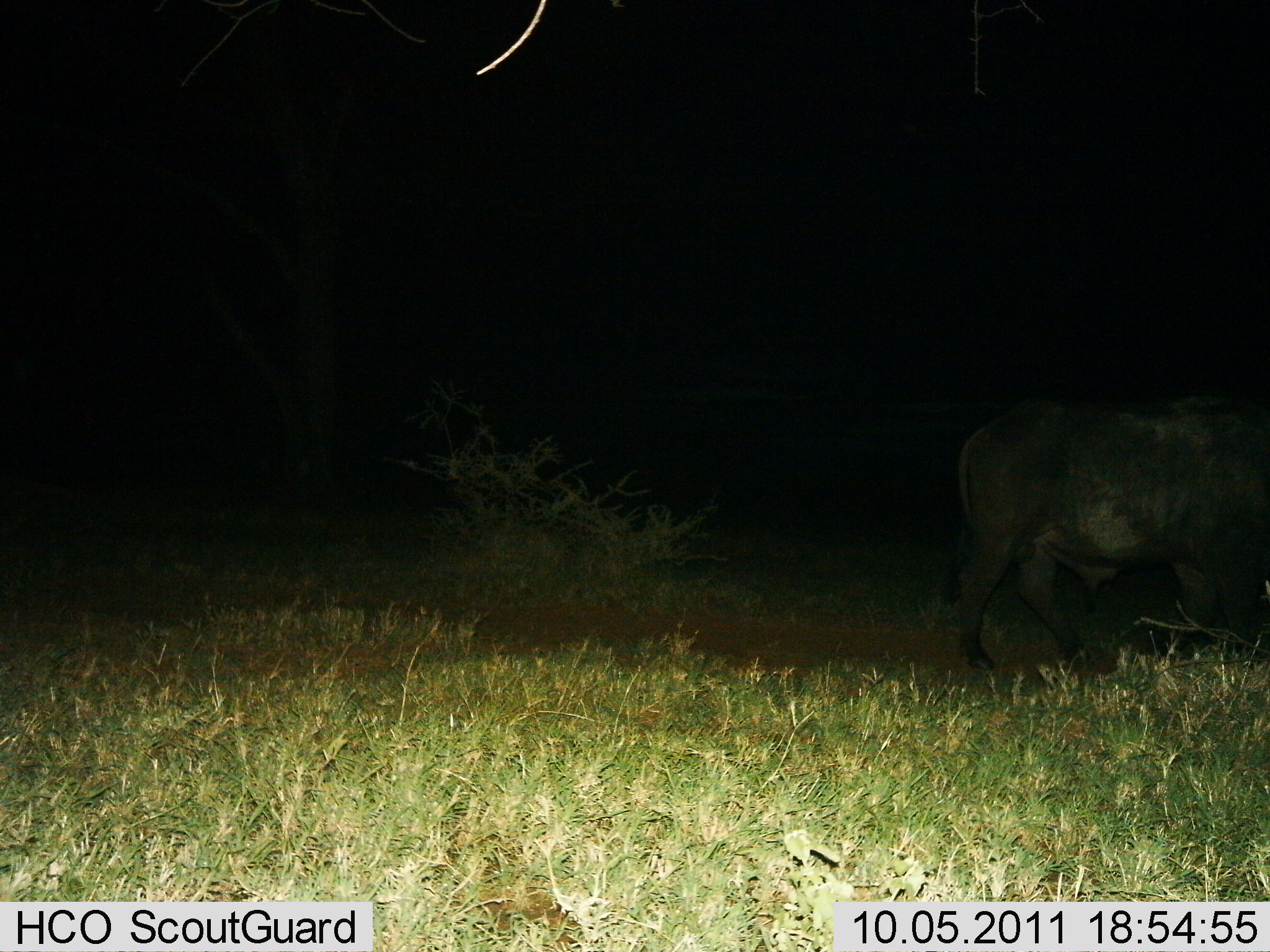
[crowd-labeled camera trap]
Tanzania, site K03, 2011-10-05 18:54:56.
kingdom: Animalia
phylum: Chordata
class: Mammalia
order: Artiodactyla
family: Bovidae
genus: Syncerus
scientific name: Syncerus caffer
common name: cape buffalo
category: buffalo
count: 1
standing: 31%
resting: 0%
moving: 69%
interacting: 0%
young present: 0%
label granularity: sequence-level